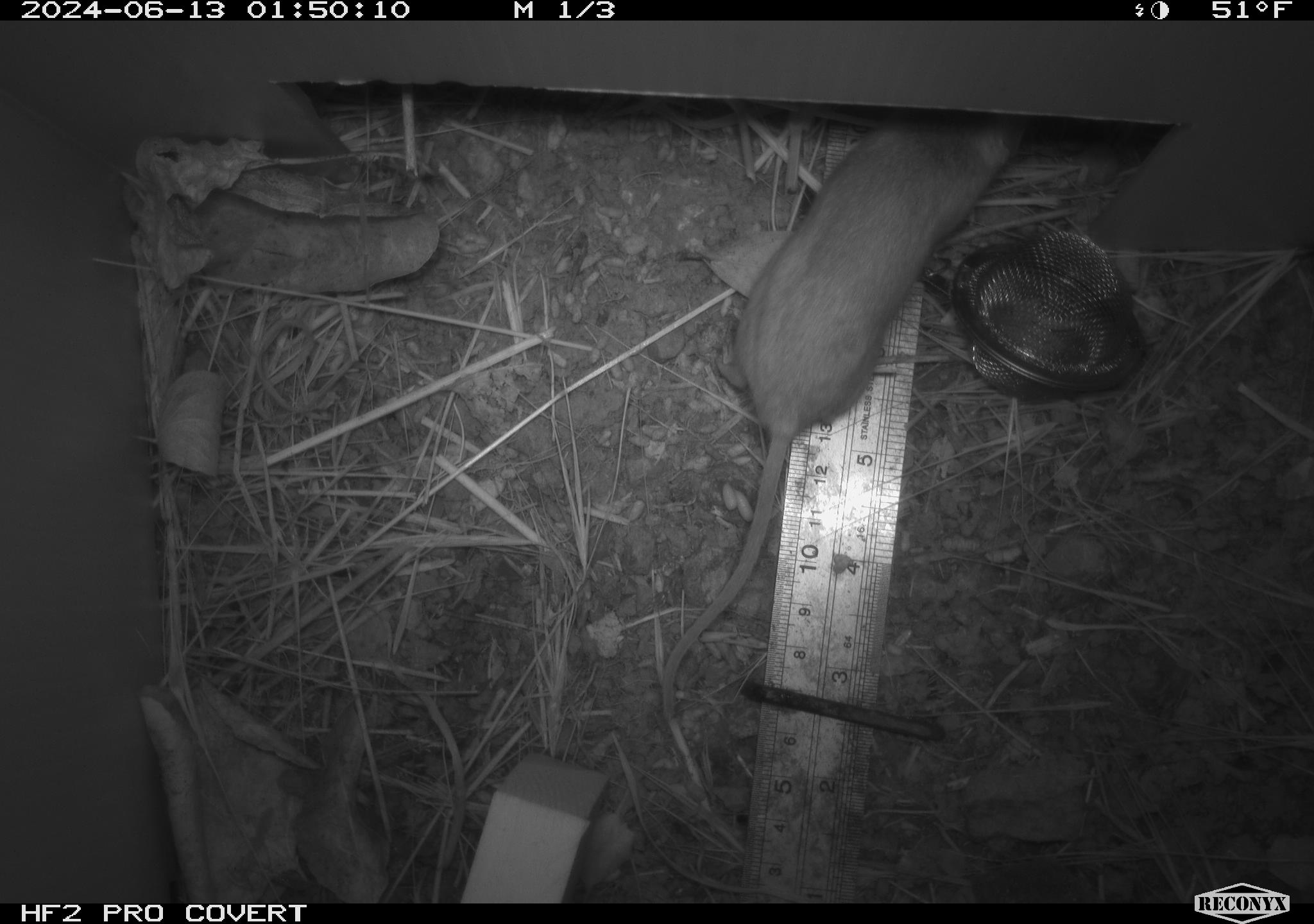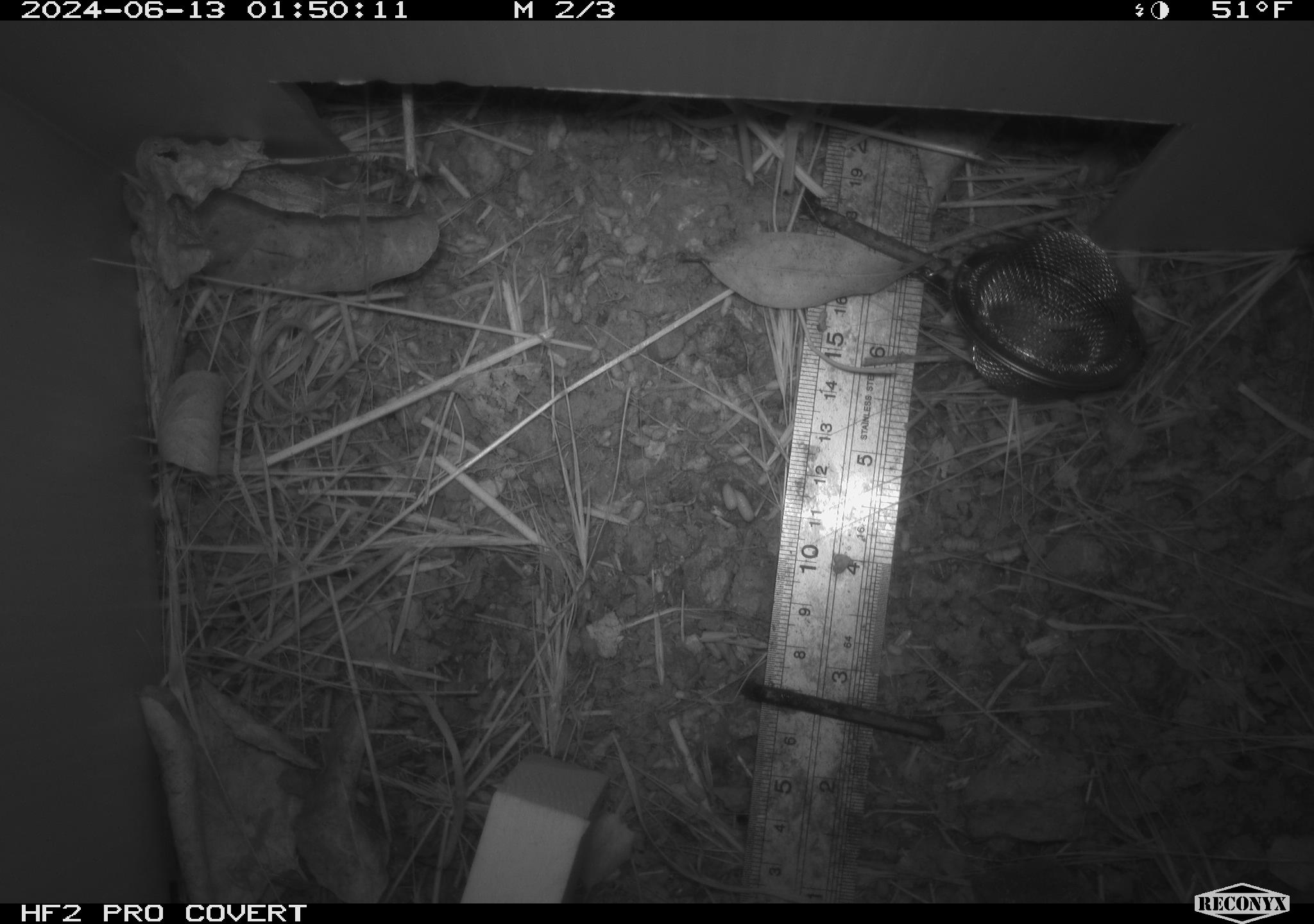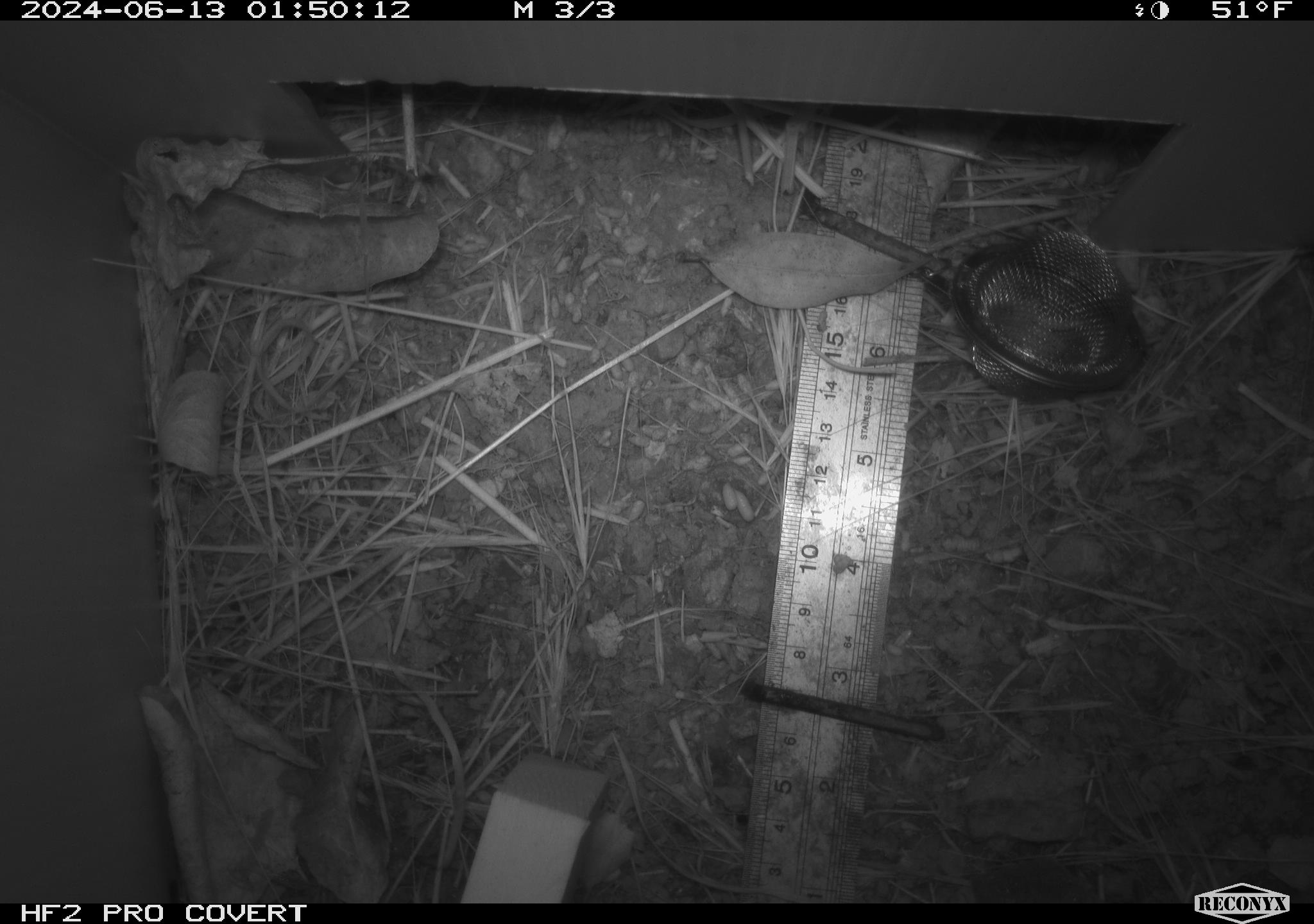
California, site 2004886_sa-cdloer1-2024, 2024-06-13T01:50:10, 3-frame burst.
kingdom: Animalia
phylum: Chordata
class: Mammalia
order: Rodentia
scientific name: Rodentia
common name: mouse species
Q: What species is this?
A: Mouse species (Rodentia).